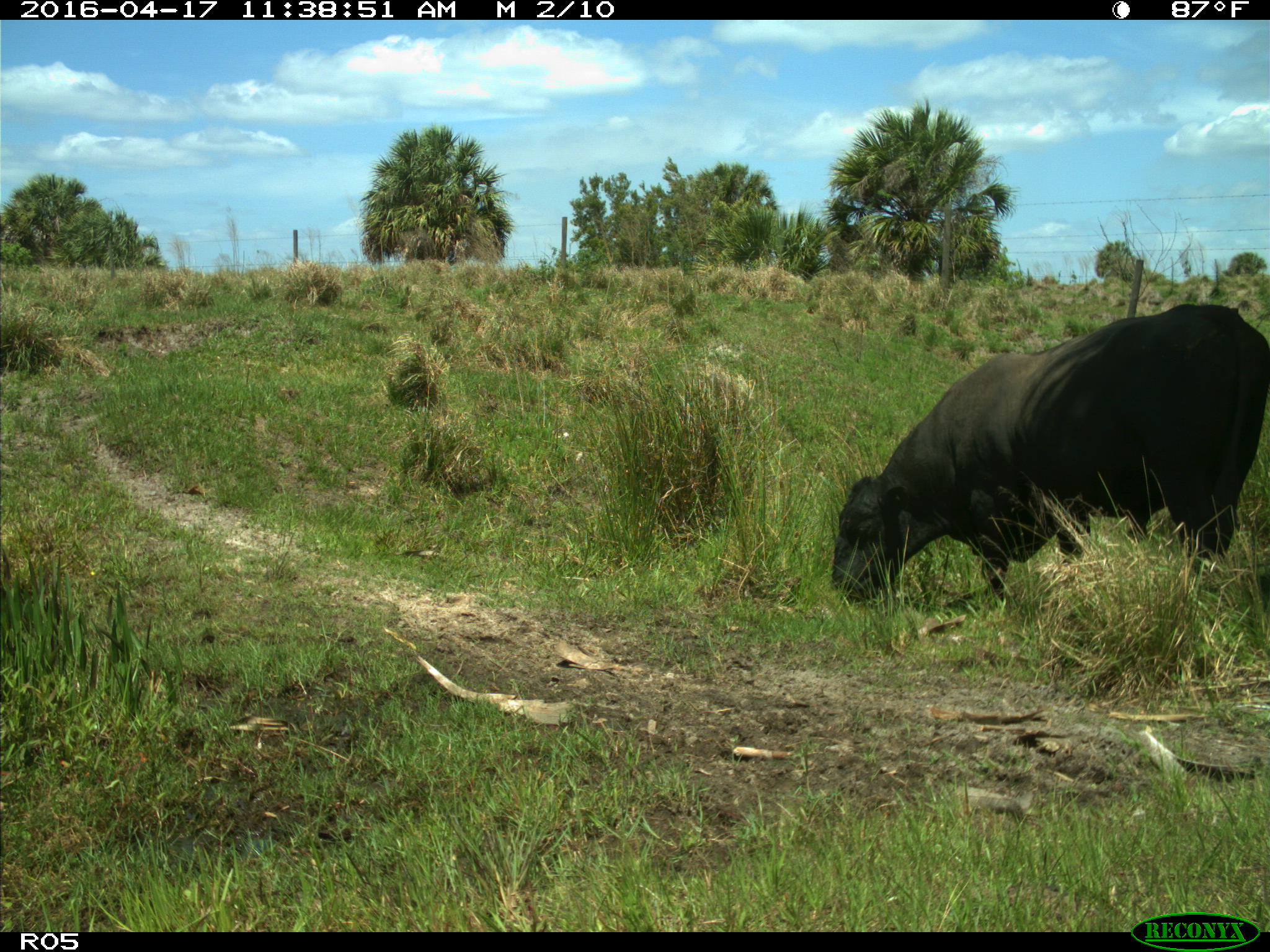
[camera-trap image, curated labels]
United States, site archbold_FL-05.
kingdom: Animalia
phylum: Chordata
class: Mammalia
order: Artiodactyla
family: Bovidae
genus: Bos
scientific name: Bos taurus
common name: domestic cow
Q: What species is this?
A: Bos taurus (domestic cow).